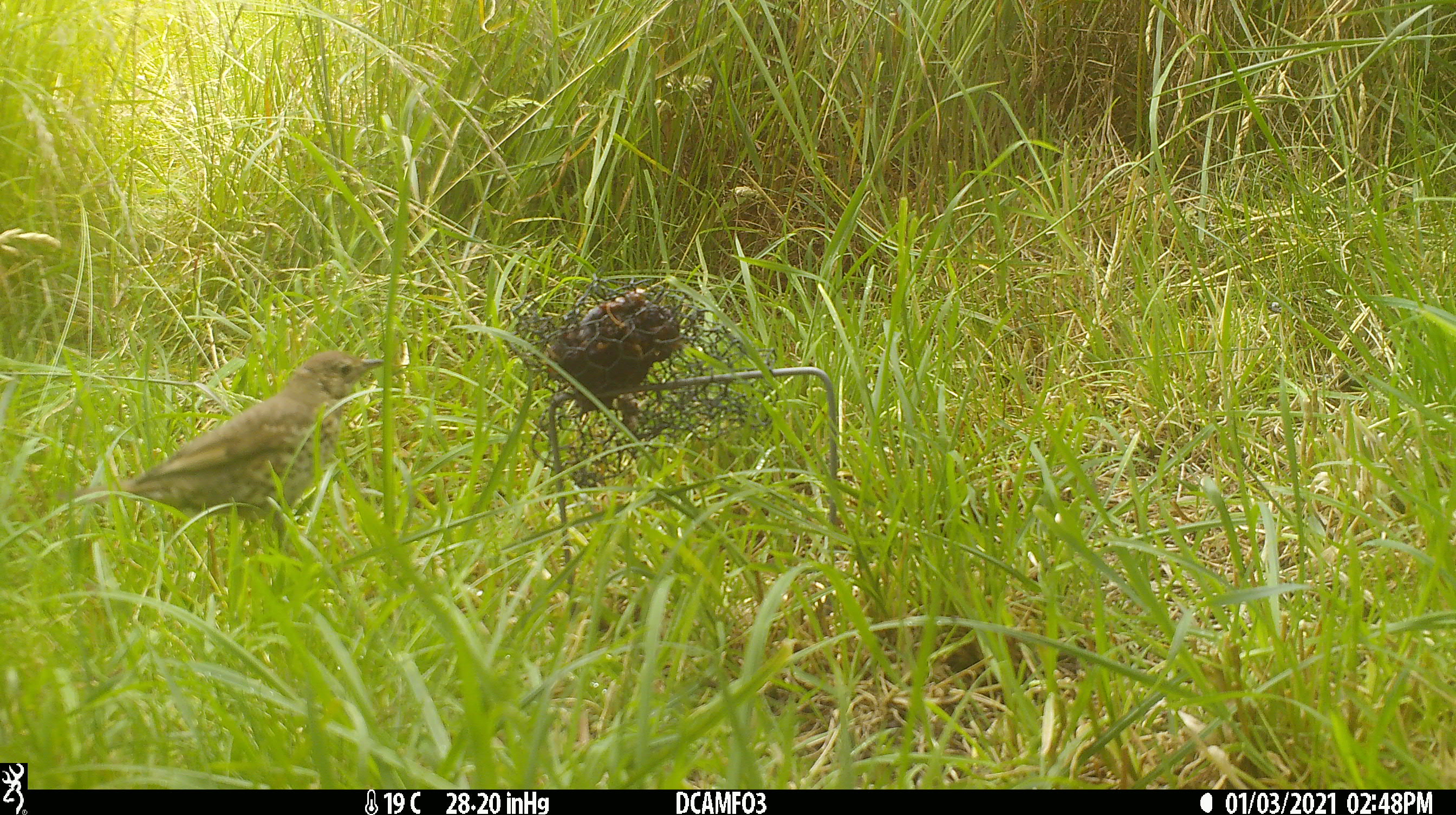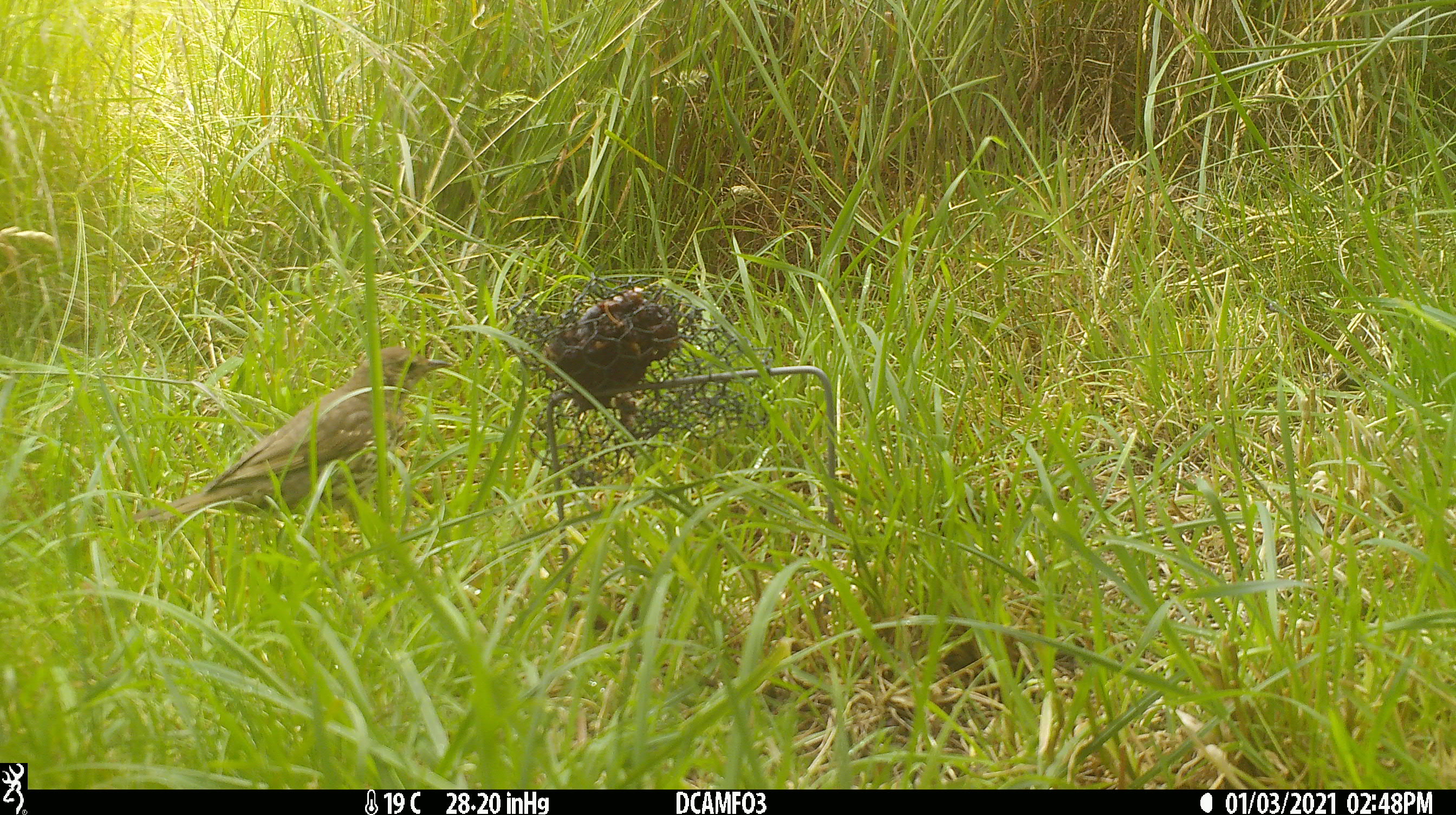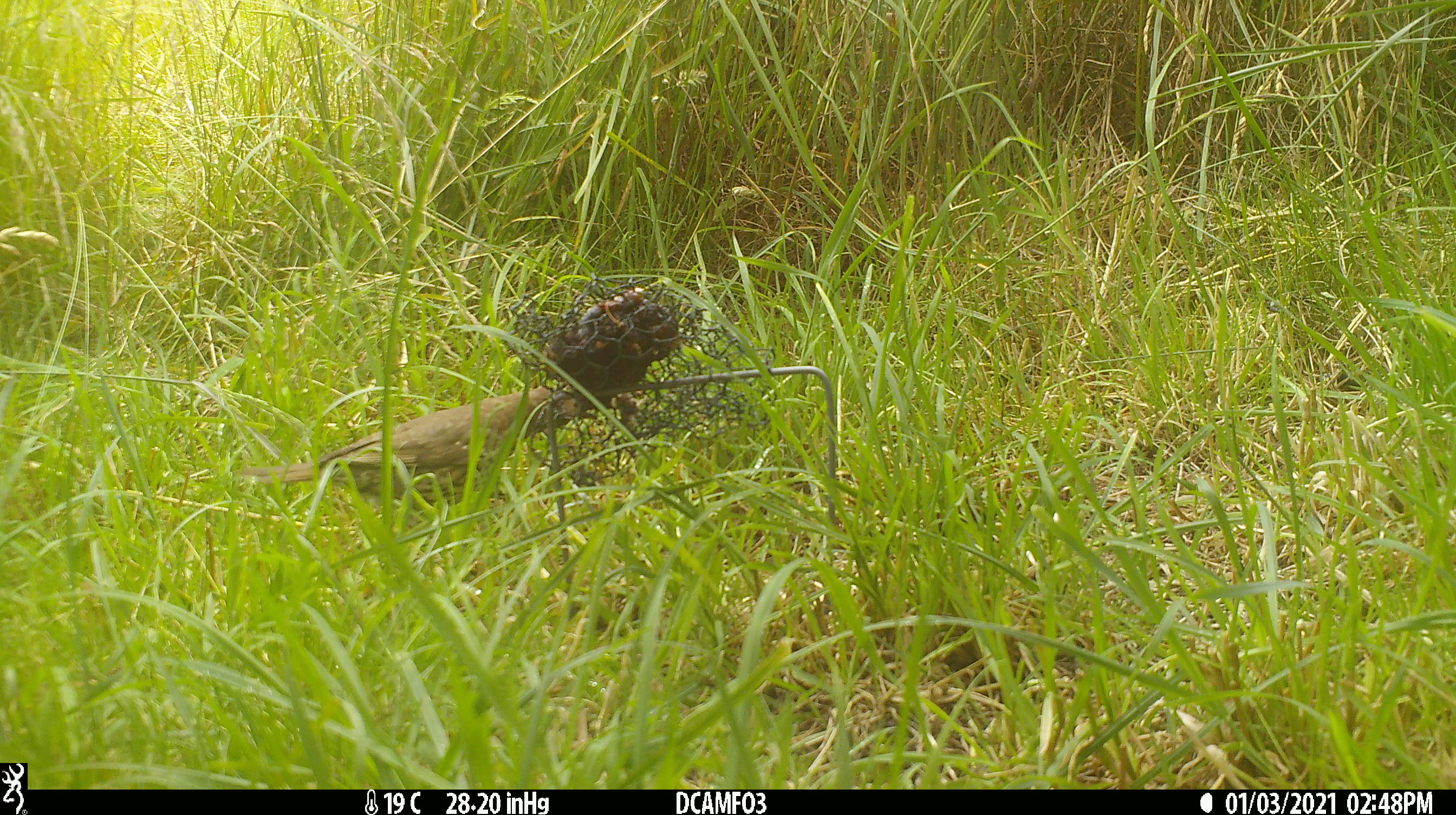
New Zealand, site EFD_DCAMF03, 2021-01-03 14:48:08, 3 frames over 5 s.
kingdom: Animalia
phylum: Chordata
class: Aves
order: Passeriformes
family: Turdidae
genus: Turdus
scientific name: Turdus philomelos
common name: song thrush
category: thrush